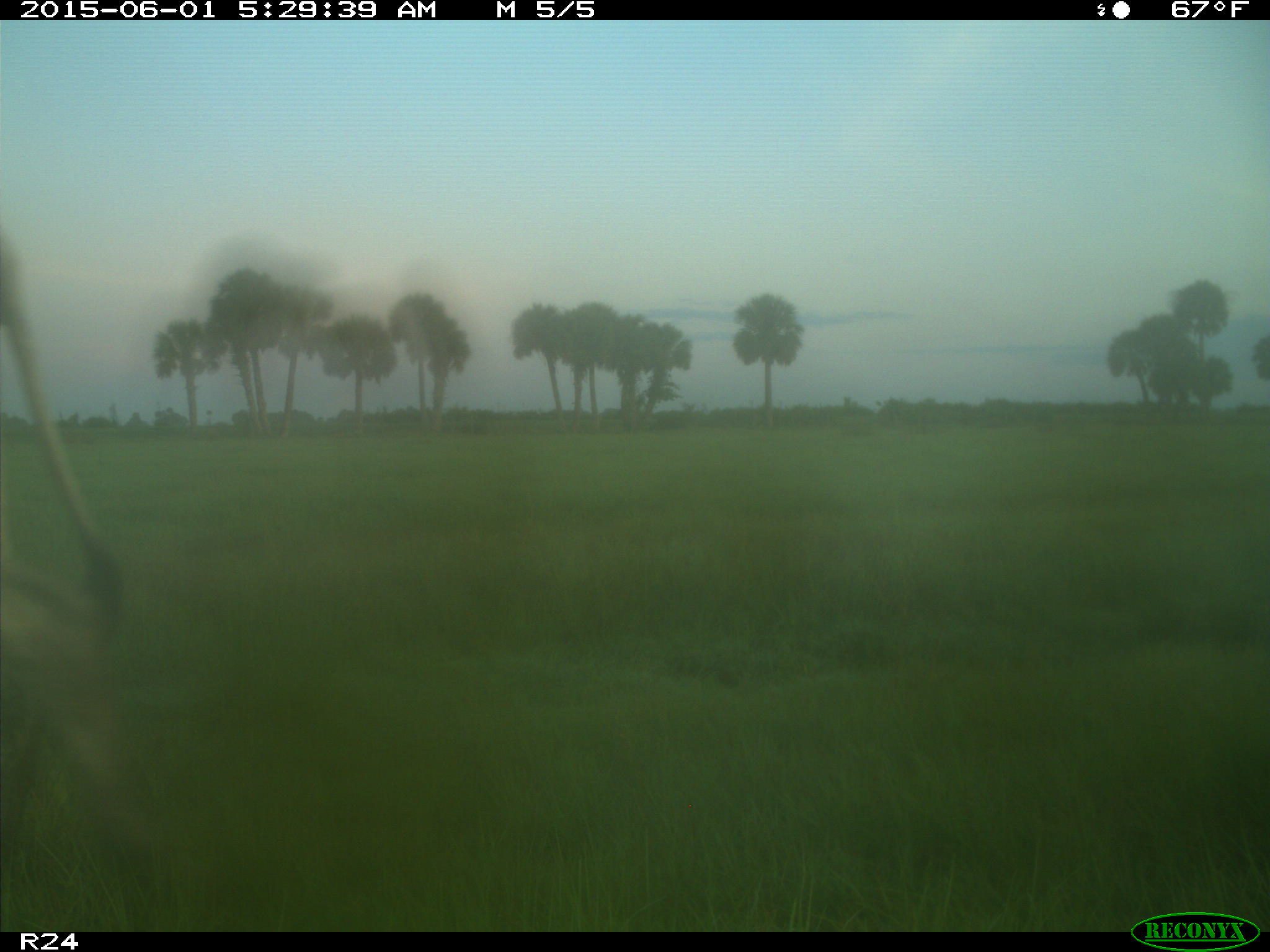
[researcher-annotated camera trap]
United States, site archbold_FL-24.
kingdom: Animalia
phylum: Chordata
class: Mammalia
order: Artiodactyla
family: Bovidae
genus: Bos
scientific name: Bos taurus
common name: domestic cow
Bos taurus (domestic cow).